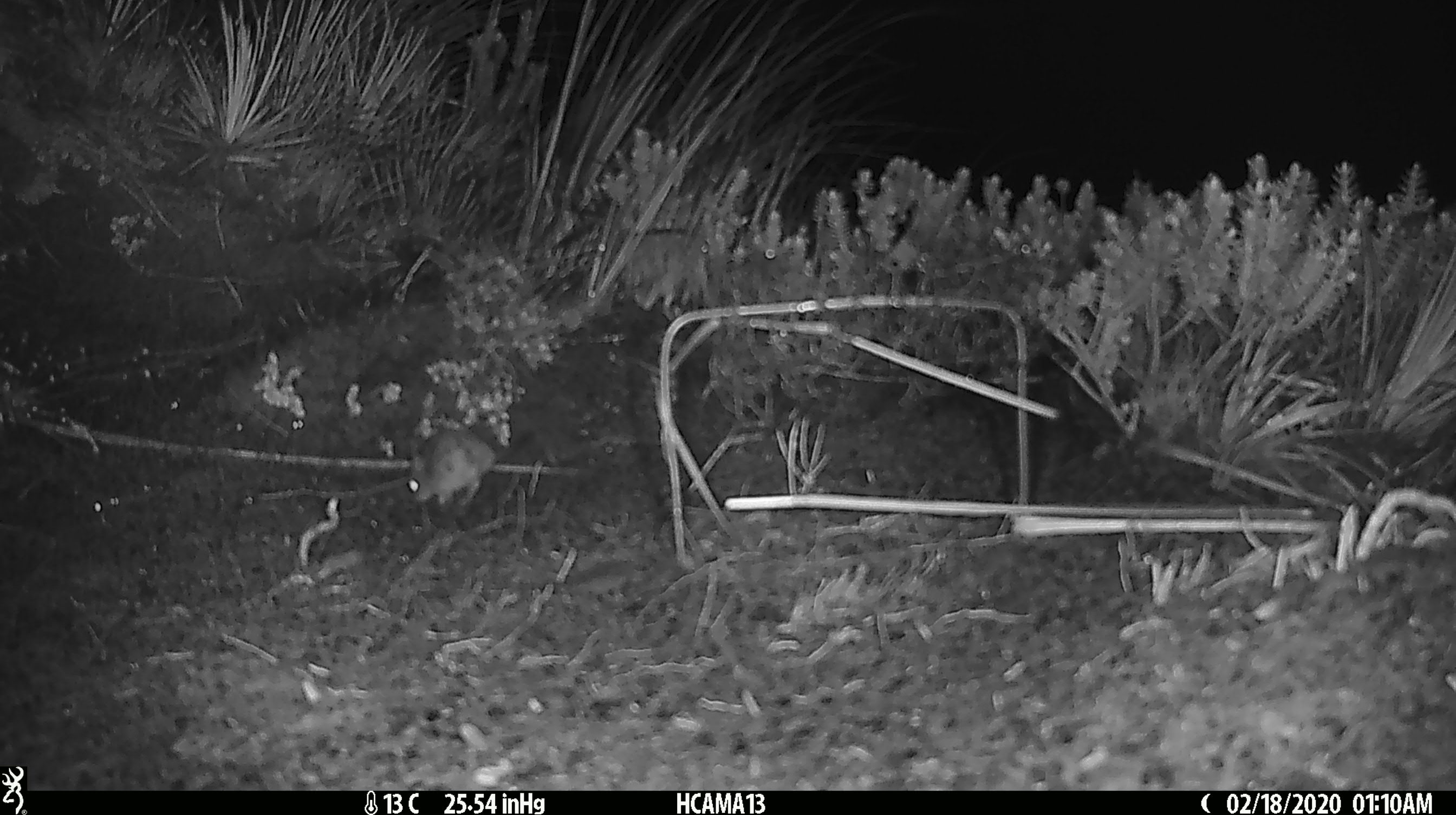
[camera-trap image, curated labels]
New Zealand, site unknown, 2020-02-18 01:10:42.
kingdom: Animalia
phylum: Chordata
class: Mammalia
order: Rodentia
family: Muridae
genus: Mus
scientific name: Mus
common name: mouse